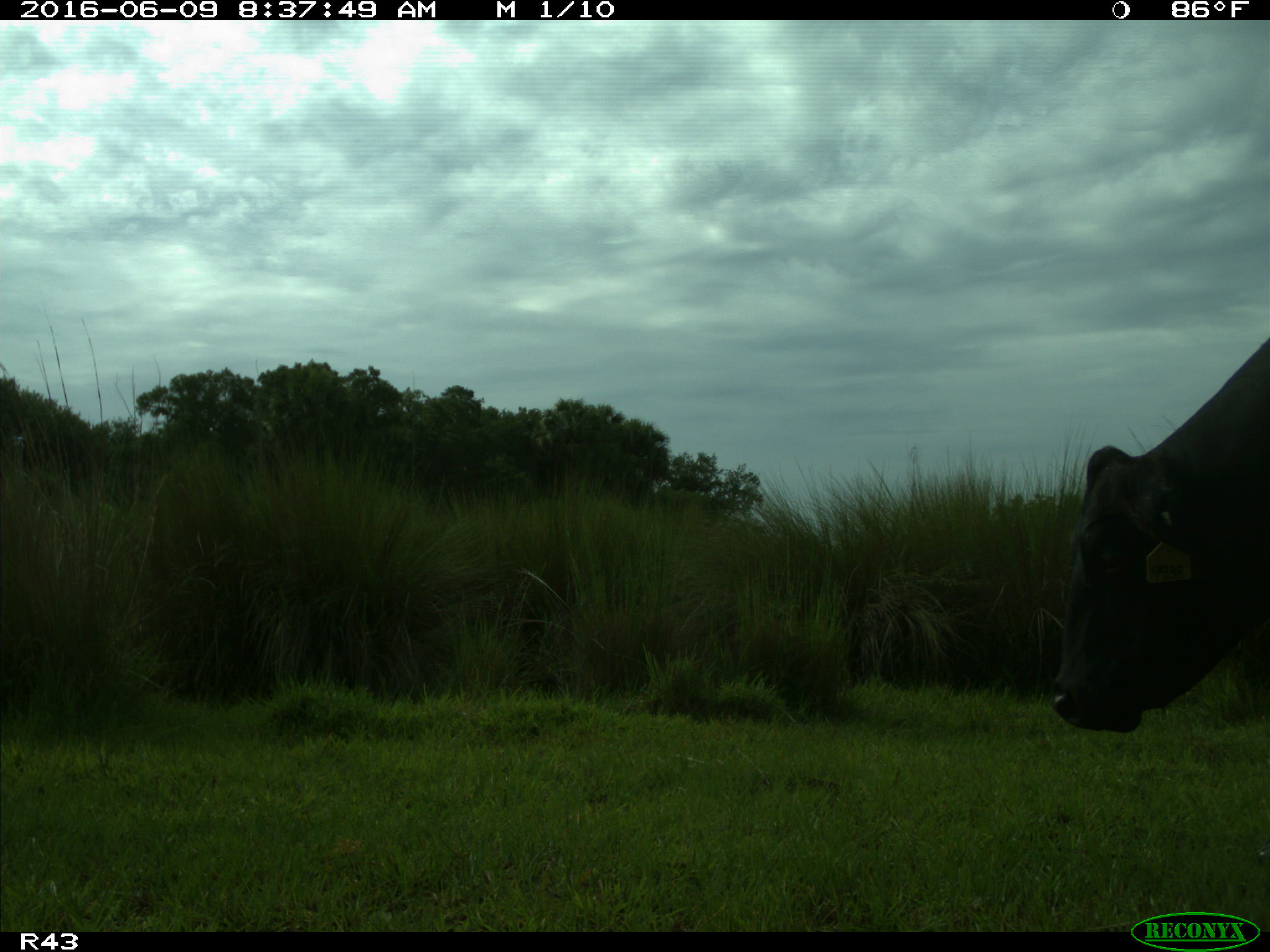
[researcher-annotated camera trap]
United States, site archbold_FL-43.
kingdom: Animalia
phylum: Chordata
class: Mammalia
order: Artiodactyla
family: Bovidae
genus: Bos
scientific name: Bos taurus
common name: domestic cow